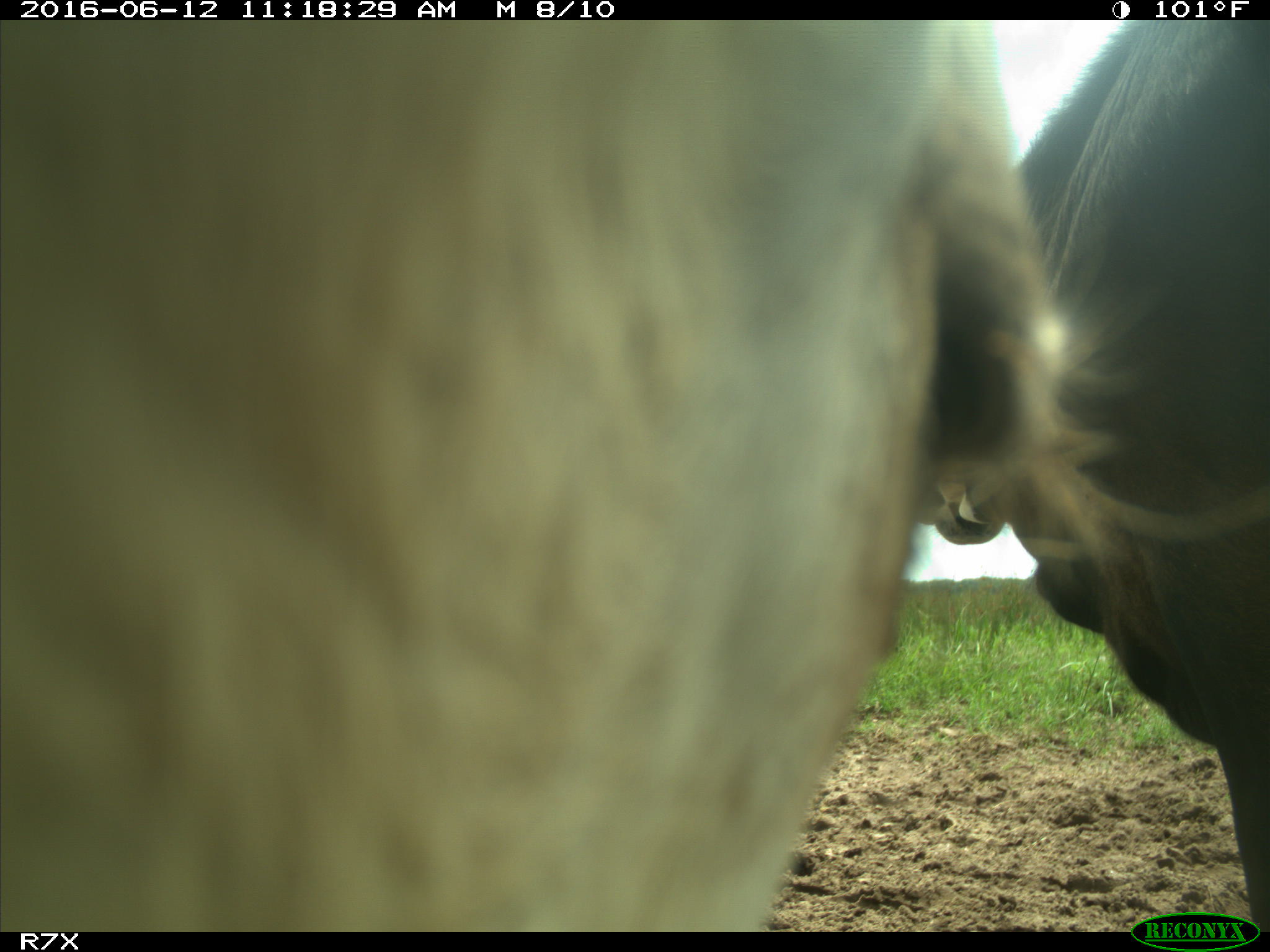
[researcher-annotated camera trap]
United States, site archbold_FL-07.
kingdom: Animalia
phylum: Chordata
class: Mammalia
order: Artiodactyla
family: Bovidae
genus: Bos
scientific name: Bos taurus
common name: domestic cow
Bos taurus (domestic cow).